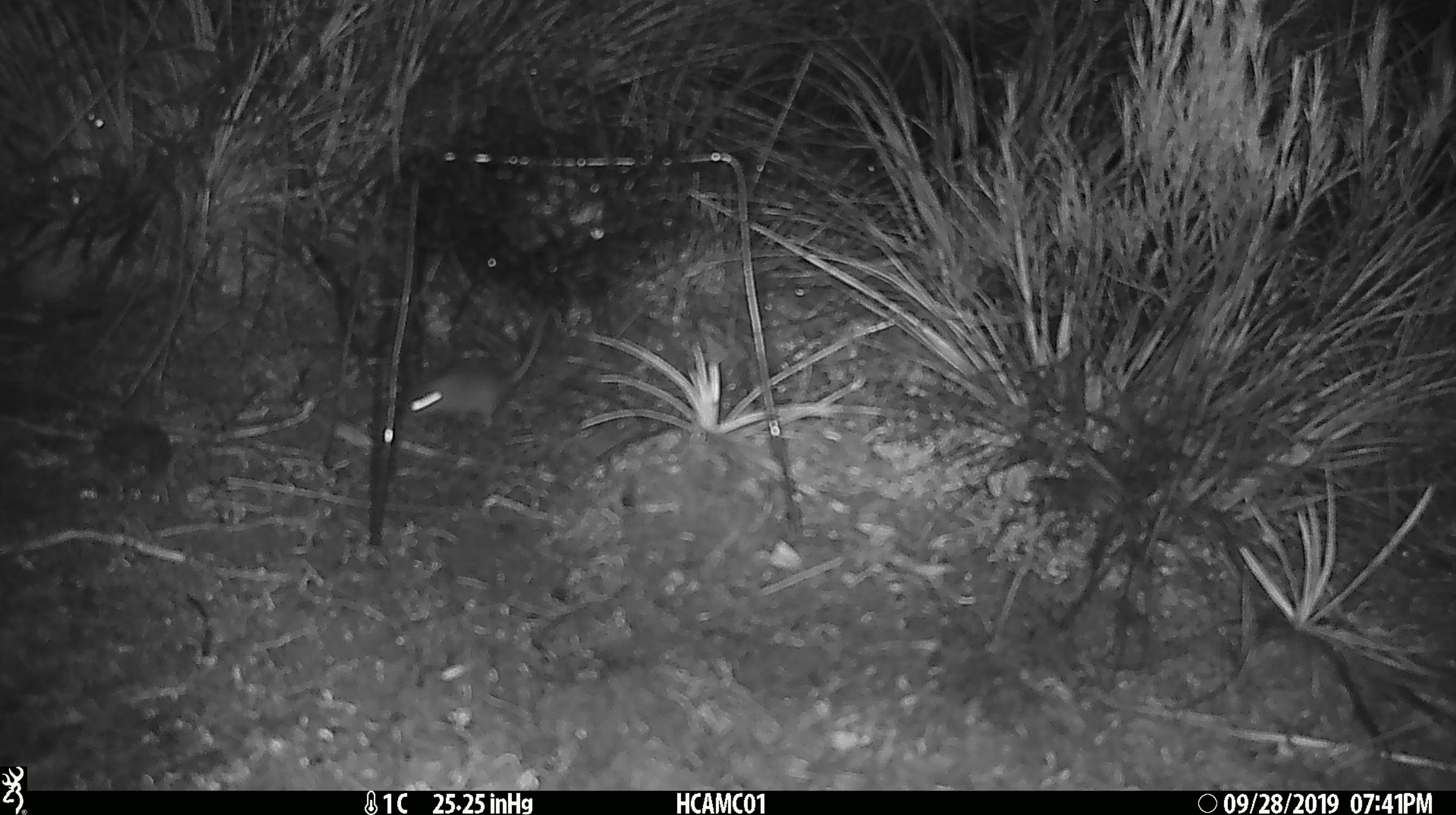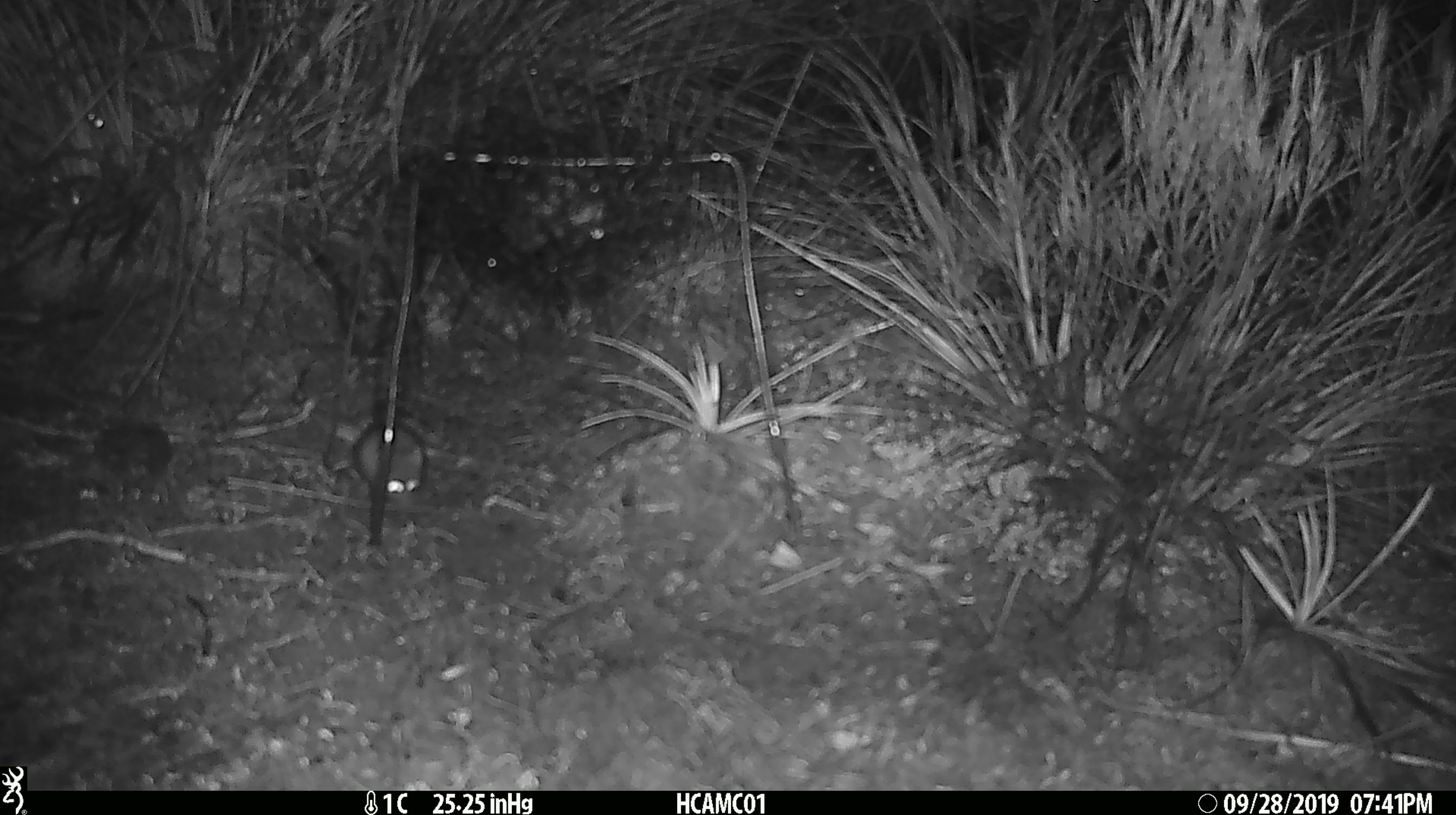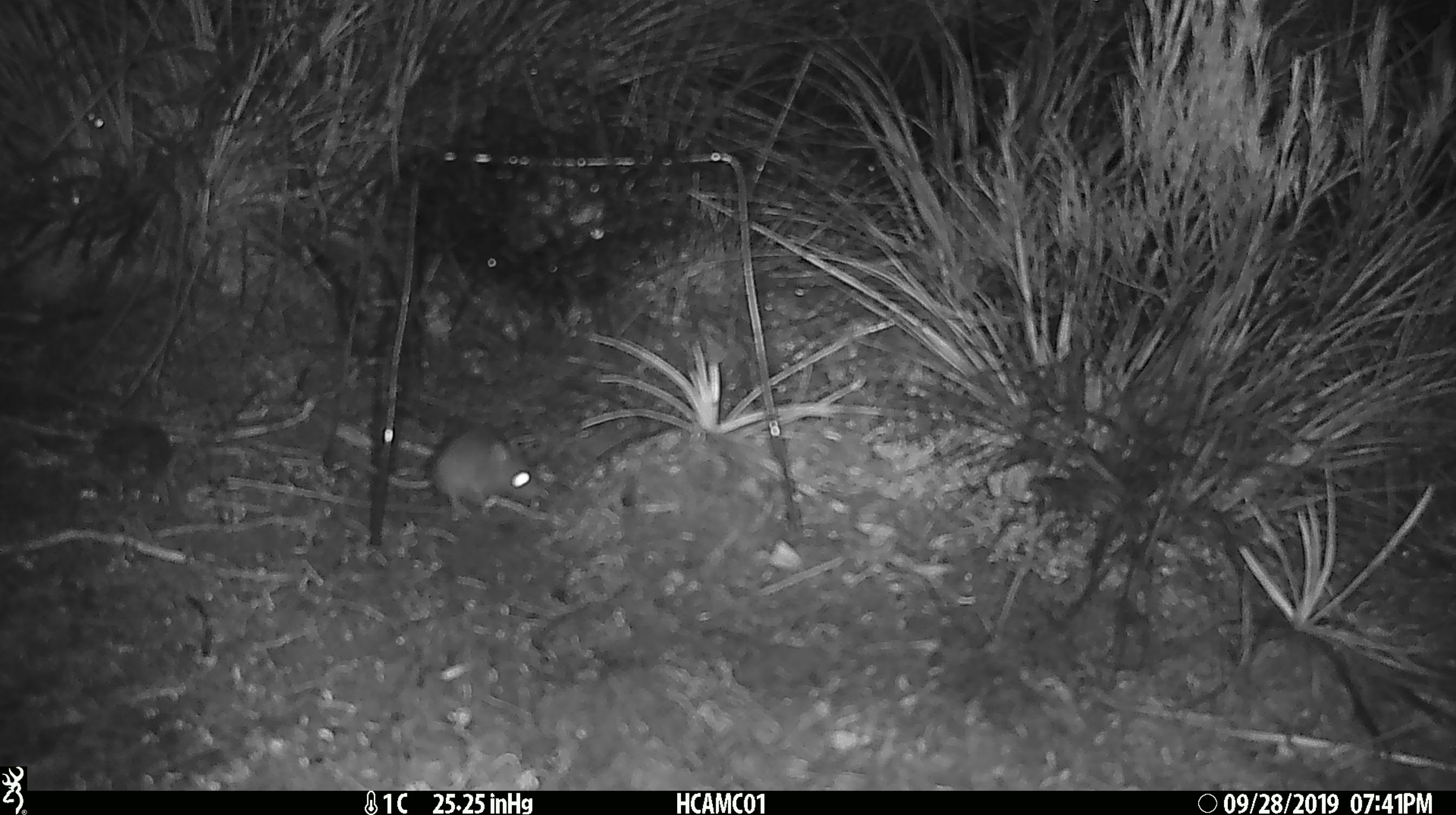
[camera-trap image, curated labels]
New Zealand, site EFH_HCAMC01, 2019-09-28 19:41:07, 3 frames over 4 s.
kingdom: Animalia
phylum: Chordata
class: Mammalia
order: Rodentia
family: Muridae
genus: Mus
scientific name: Mus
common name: mouse